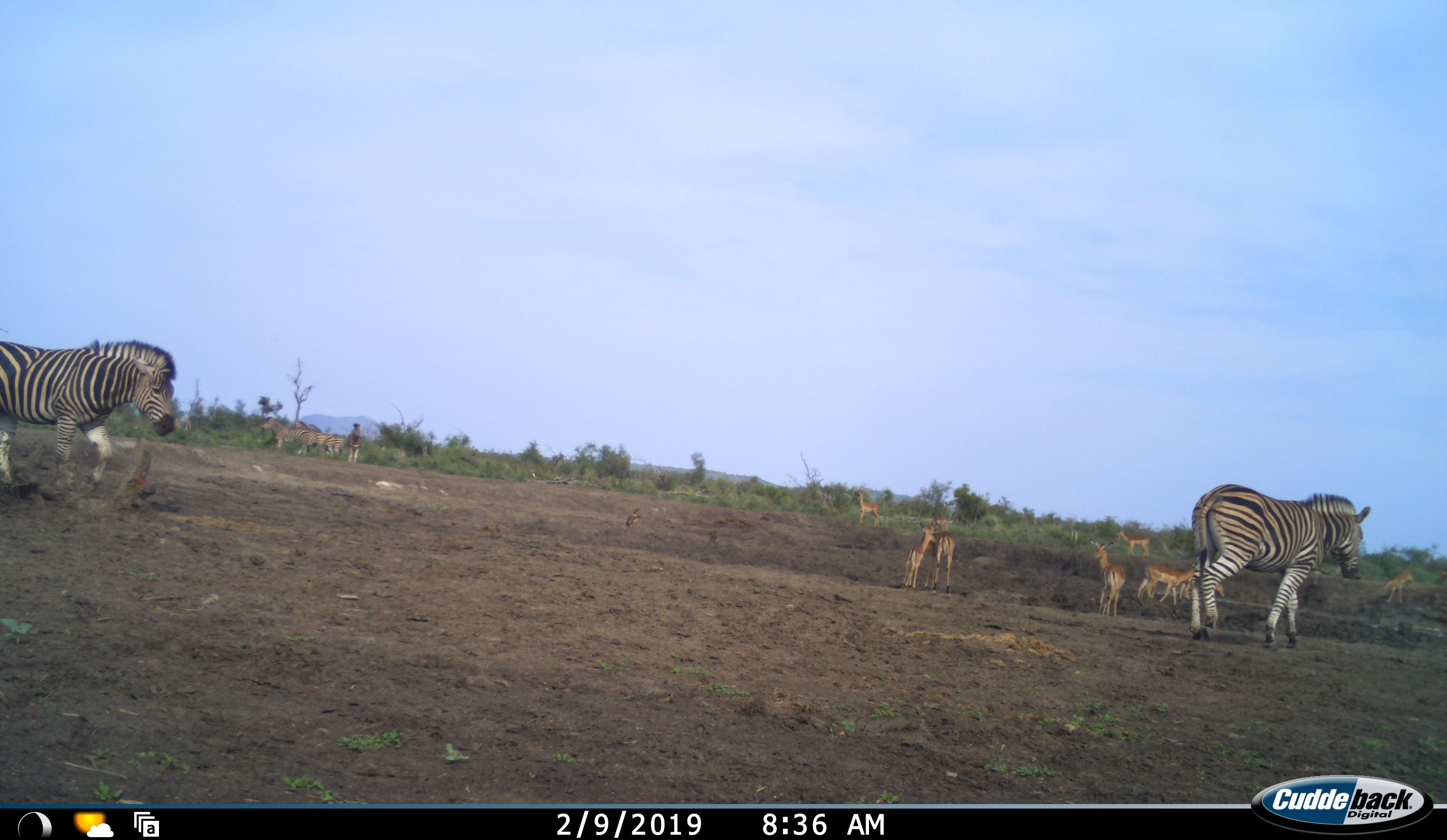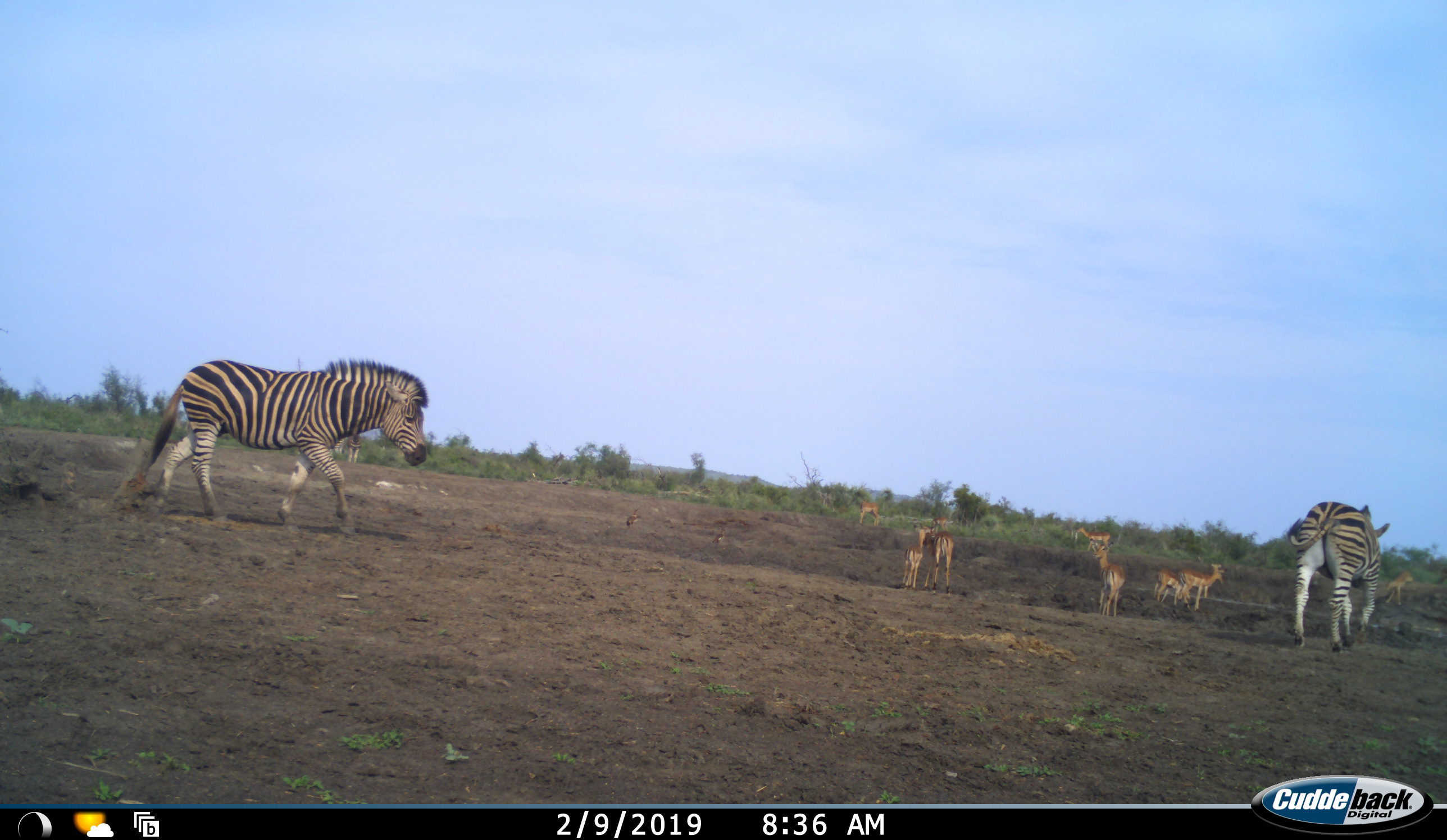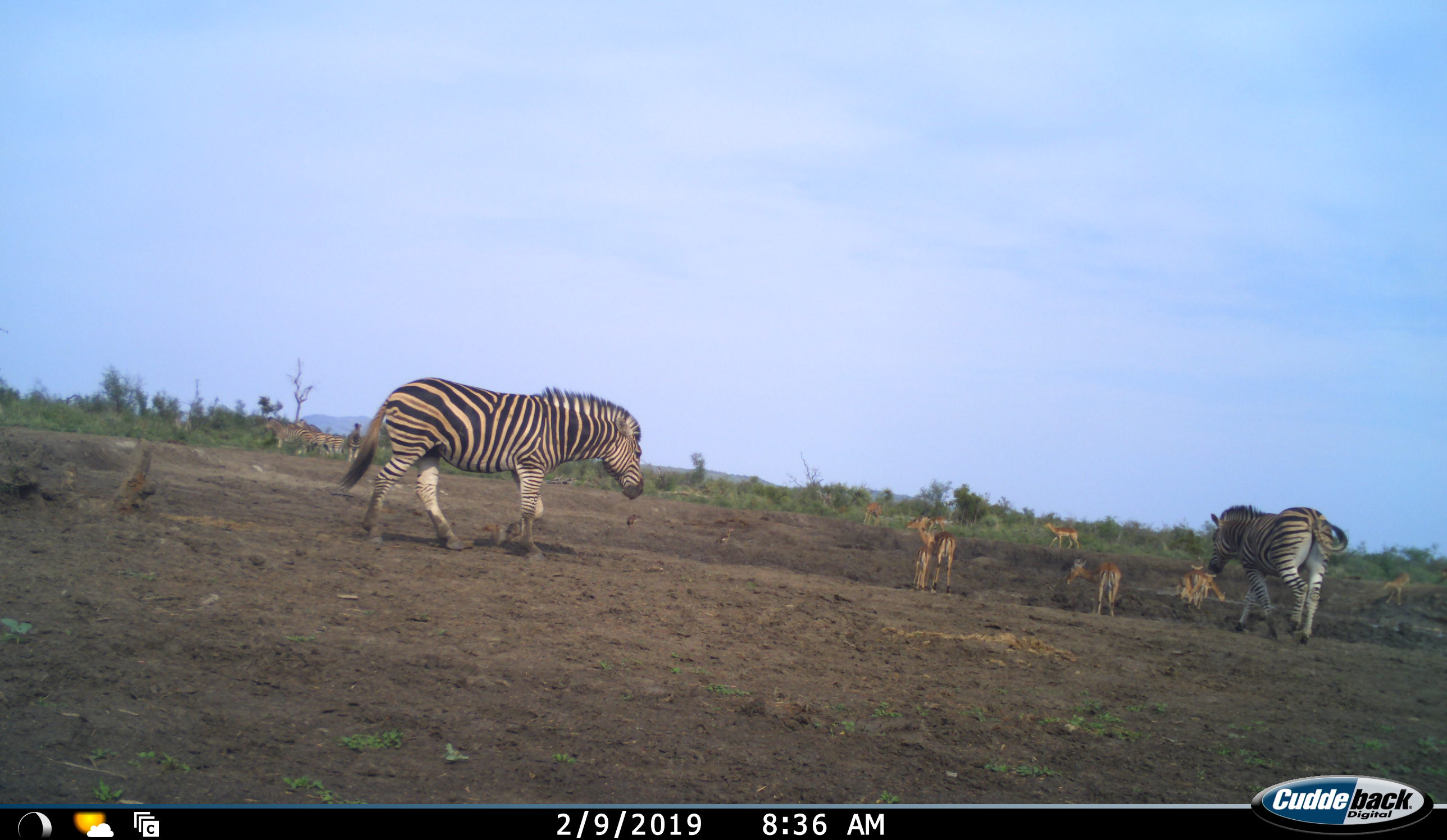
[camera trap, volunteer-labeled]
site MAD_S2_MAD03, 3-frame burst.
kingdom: Animalia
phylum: Chordata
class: Mammalia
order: Artiodactyla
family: Bovidae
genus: Aepyceros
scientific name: Aepyceros melampus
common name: impala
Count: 8.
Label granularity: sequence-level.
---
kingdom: Animalia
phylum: Chordata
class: Mammalia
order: Perissodactyla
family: Equidae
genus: Equus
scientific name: Equus quagga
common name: plains zebra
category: zebraplains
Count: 6.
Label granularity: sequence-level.